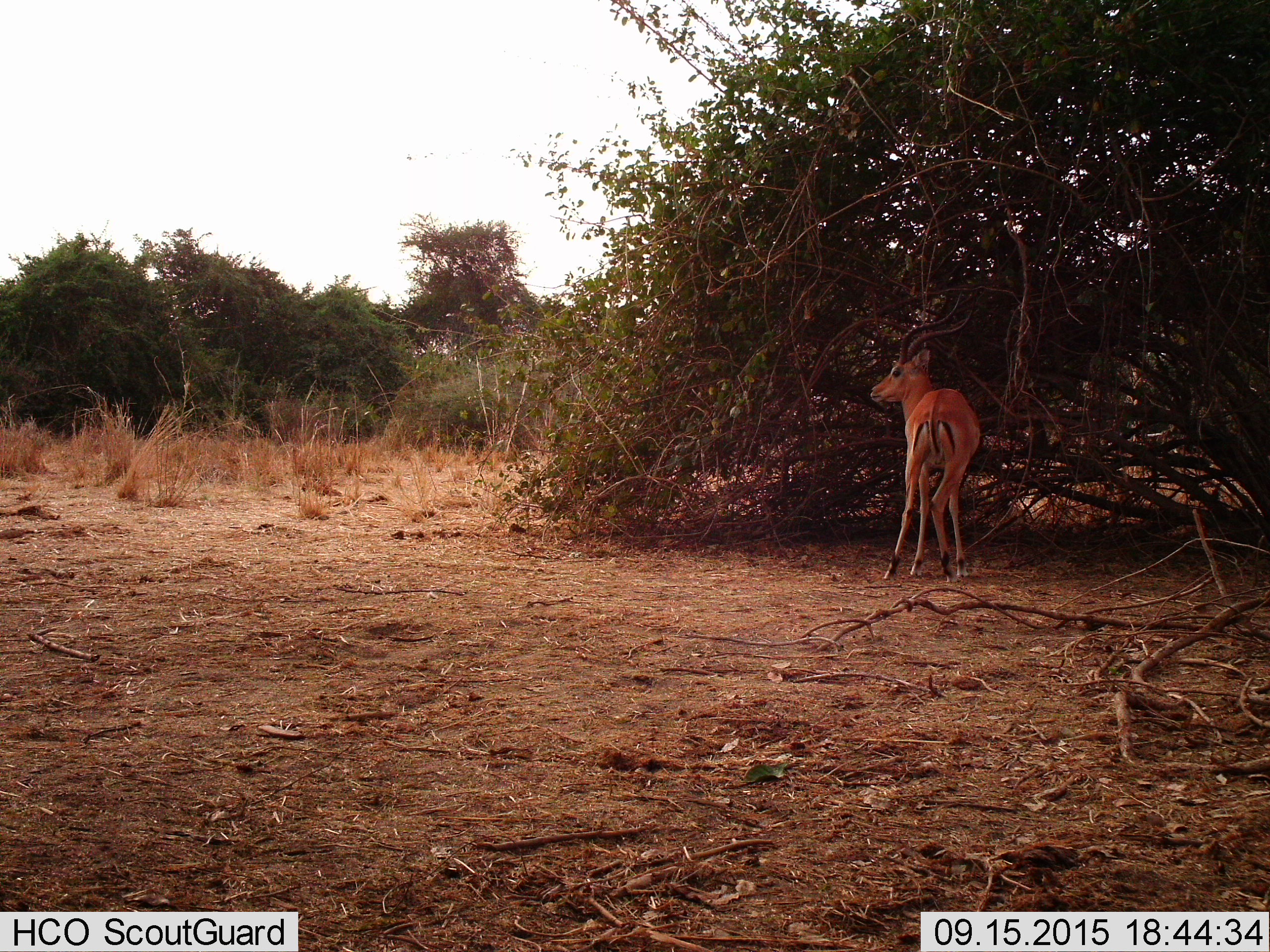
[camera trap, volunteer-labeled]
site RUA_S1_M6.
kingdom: Animalia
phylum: Chordata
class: Mammalia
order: Artiodactyla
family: Bovidae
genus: Aepyceros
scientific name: Aepyceros melampus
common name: impala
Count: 1.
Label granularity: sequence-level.